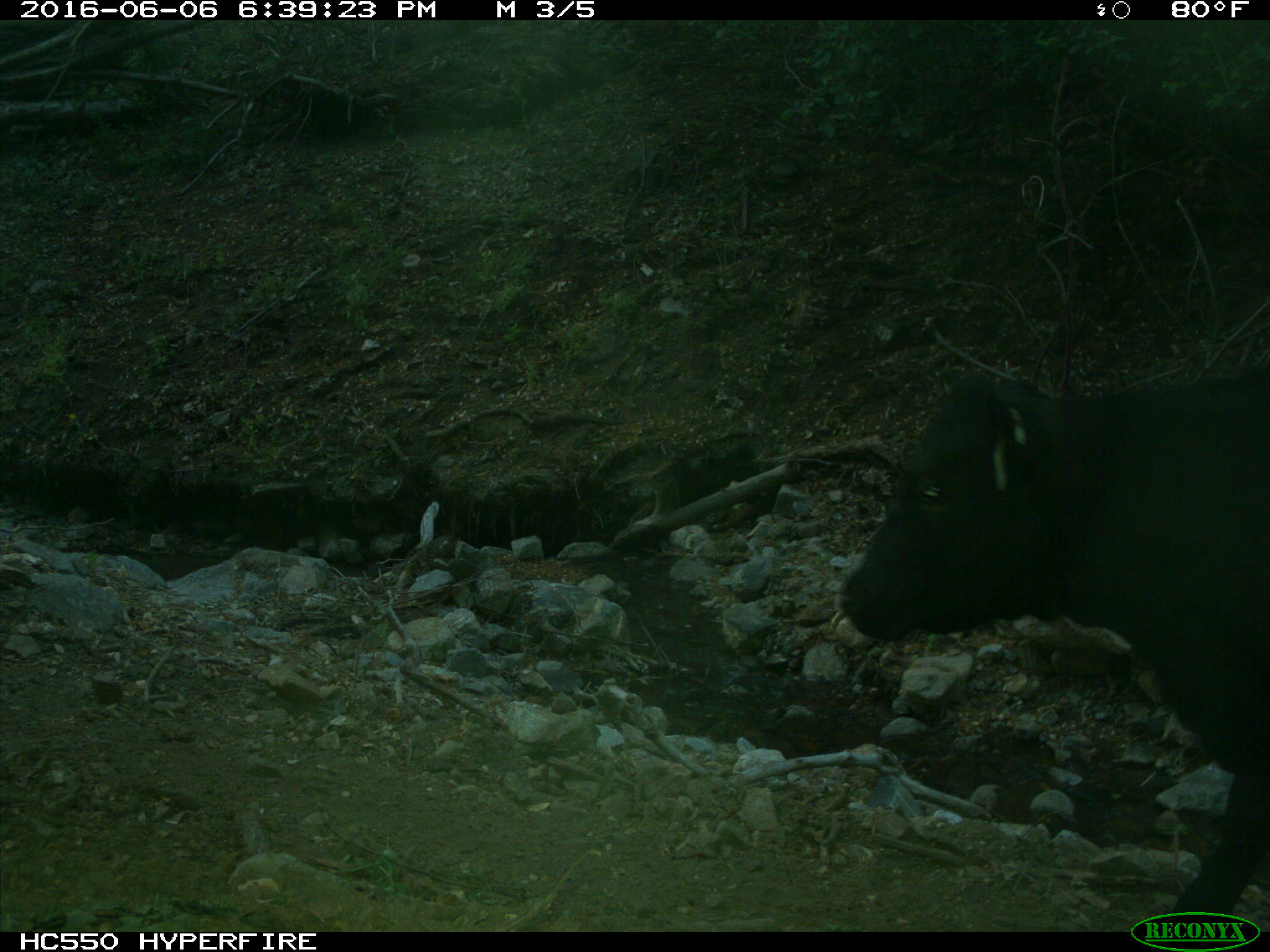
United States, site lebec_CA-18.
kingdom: Animalia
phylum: Chordata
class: Mammalia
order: Artiodactyla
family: Bovidae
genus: Bos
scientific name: Bos taurus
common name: domestic cow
Bos taurus (domestic cow).